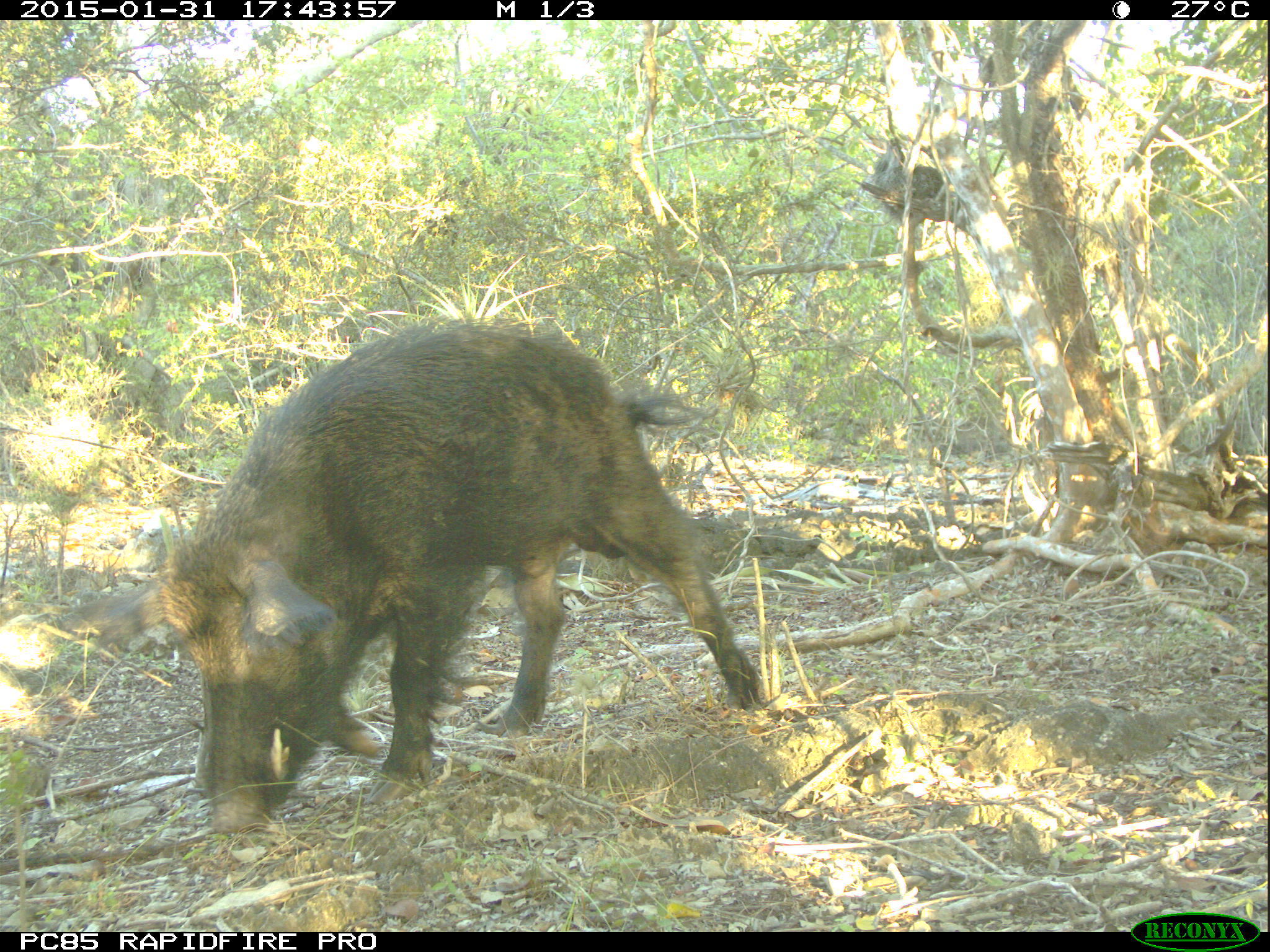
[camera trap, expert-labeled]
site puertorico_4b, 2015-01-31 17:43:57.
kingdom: Animalia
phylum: Chordata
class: Mammalia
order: Artiodactyla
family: Suidae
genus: Sus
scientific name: Sus scrofa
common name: pig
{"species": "pig (Sus scrofa)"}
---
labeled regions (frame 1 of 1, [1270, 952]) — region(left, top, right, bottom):
pig: region(99, 322, 768, 835)